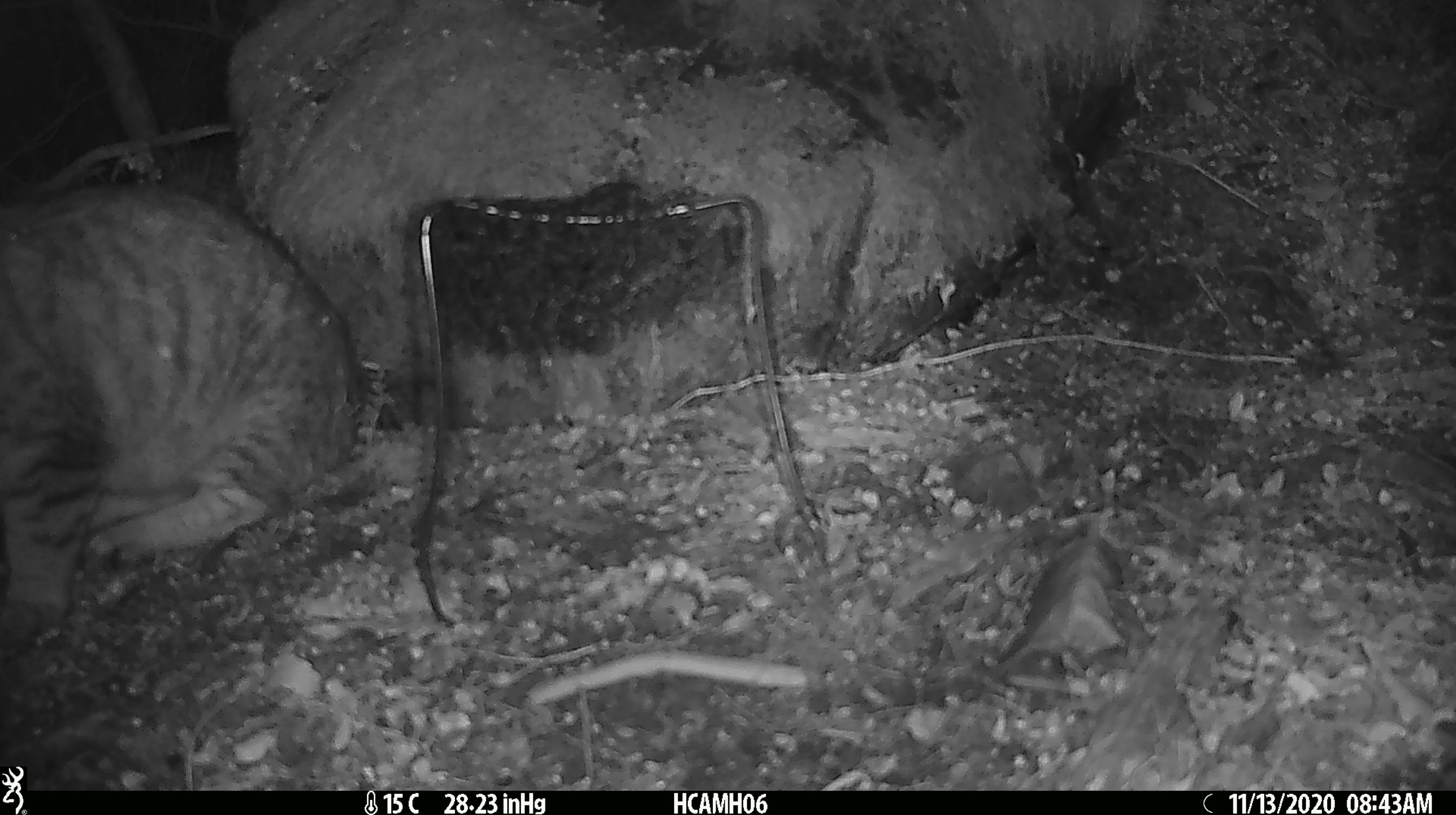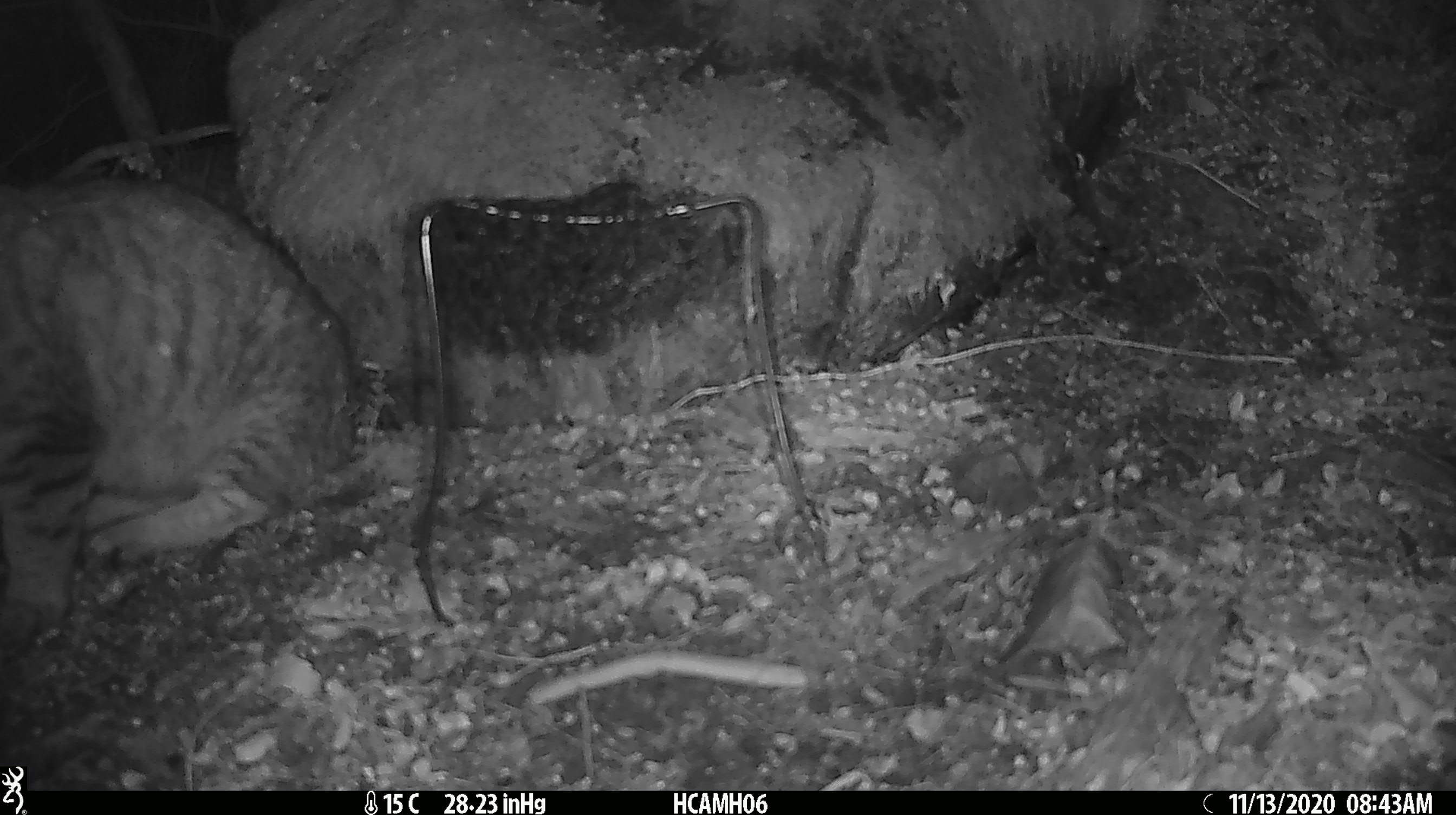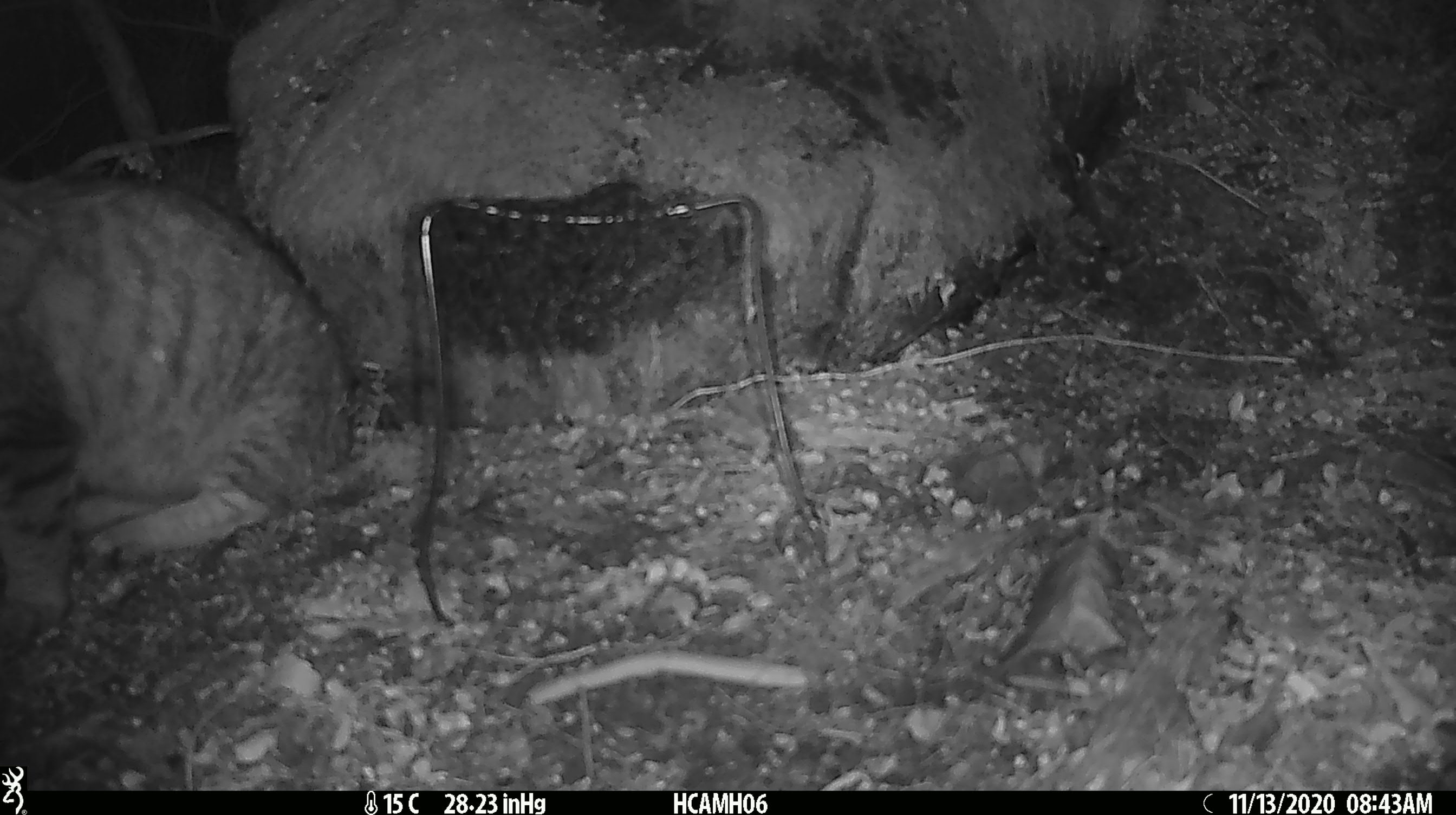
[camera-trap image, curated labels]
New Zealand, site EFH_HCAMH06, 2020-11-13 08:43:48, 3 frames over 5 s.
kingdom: Animalia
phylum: Chordata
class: Mammalia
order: Carnivora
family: Felidae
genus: Felis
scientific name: Felis catus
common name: domestic cat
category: cat